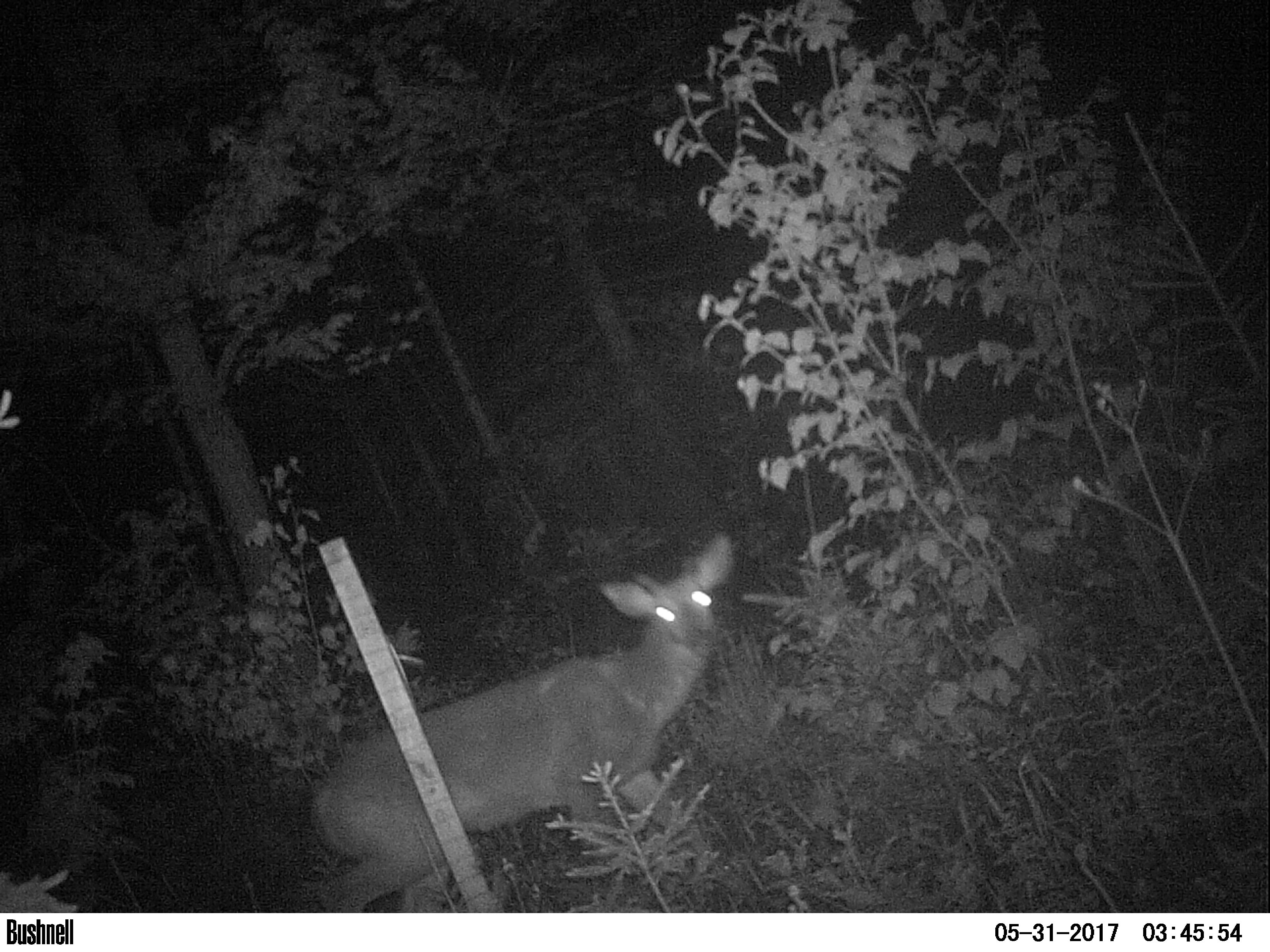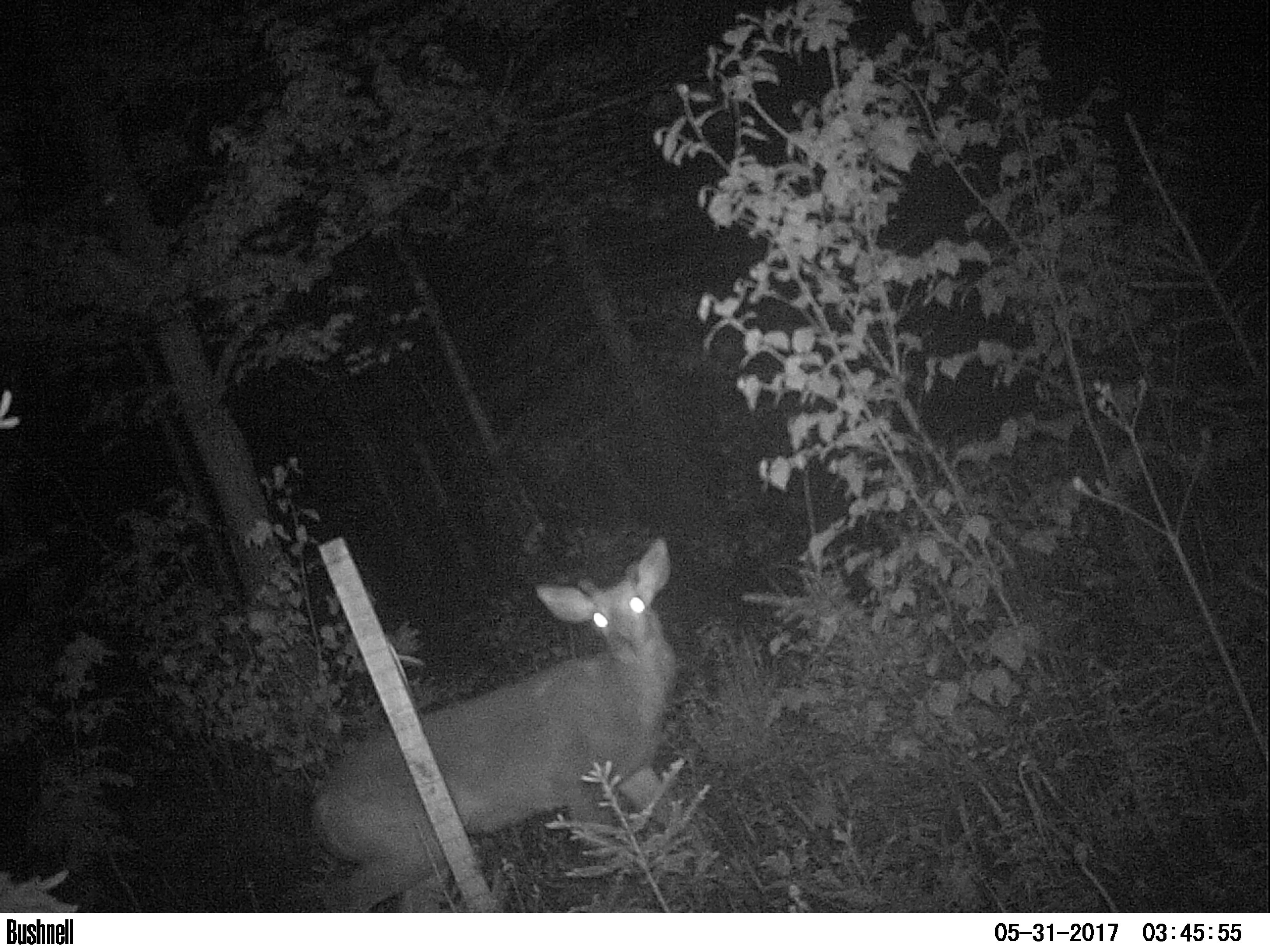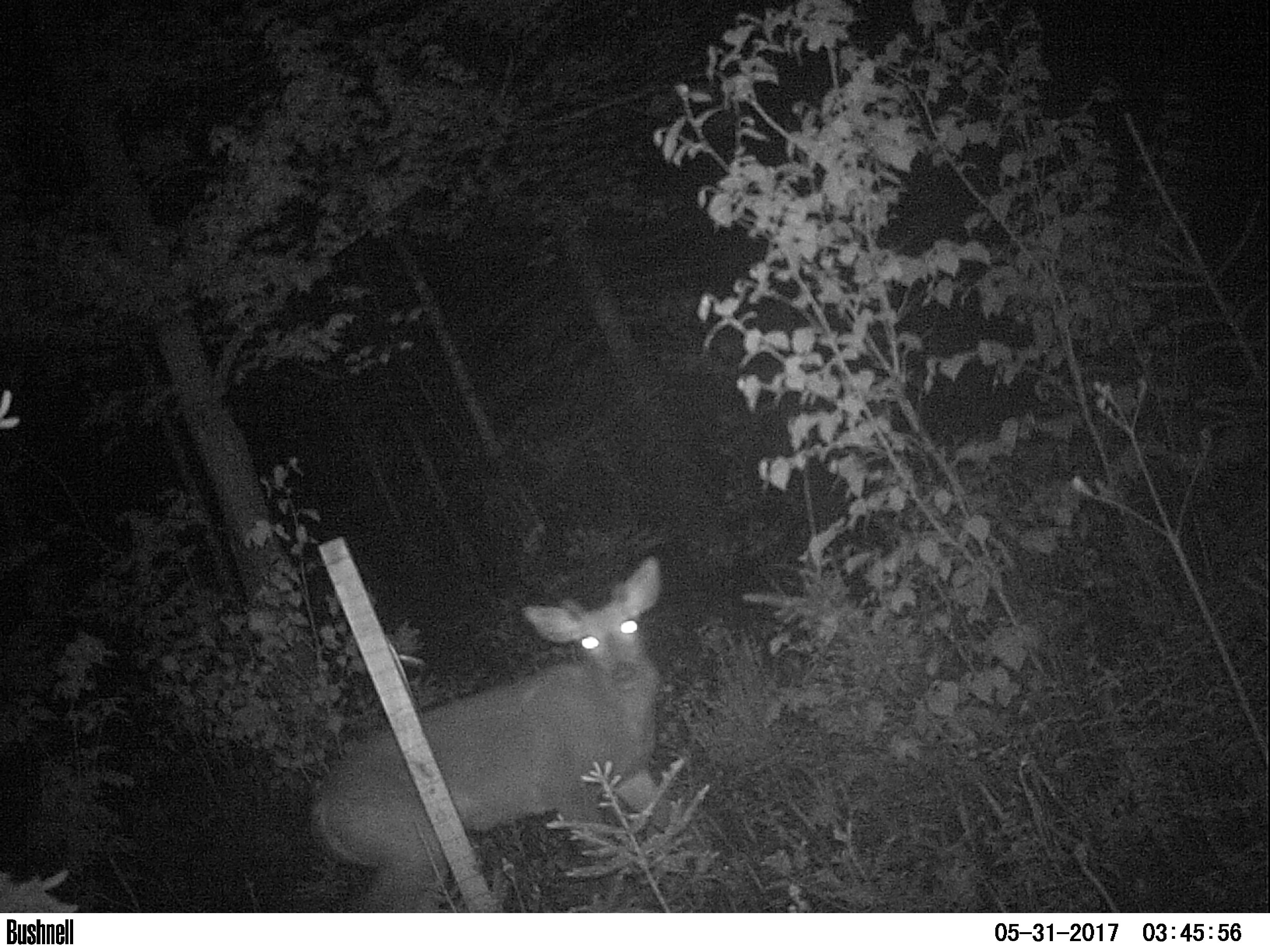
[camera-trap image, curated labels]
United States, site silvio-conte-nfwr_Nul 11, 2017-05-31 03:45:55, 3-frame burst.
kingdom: Animalia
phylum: Chordata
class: Mammalia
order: Artiodactyla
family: Cervidae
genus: Odocoileus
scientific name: Odocoileus virginianus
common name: white-tailed deer